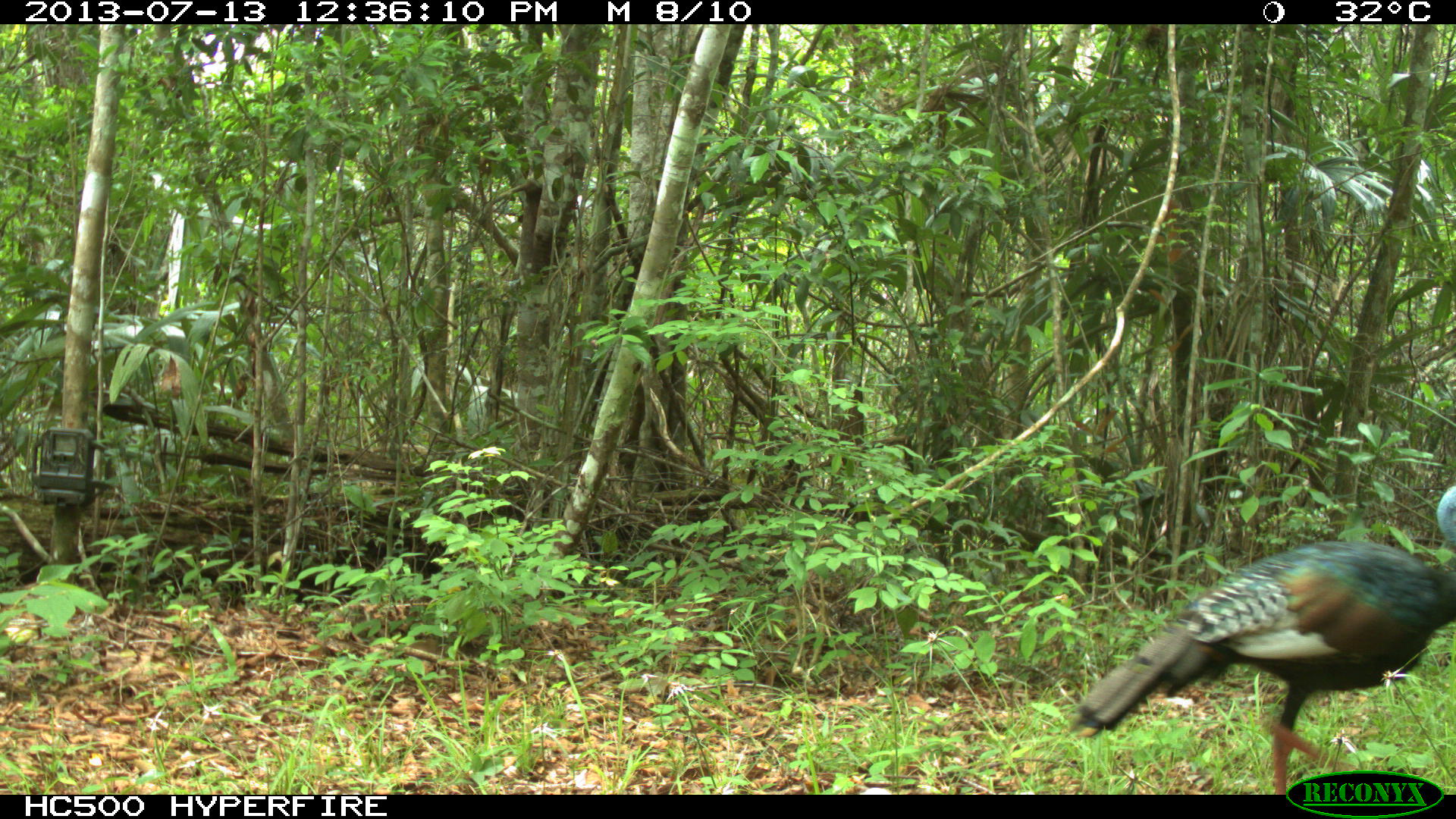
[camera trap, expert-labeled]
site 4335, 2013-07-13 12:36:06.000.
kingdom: Animalia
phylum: Chordata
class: Aves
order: Galliformes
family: Phasianidae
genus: Meleagris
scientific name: Meleagris ocellata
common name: ocellated turkey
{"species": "Meleagris ocellata (ocellated turkey)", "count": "1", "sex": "female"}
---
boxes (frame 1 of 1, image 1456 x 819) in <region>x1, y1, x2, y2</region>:
meleagris ocellata: <region>1071, 481, 1455, 791</region>